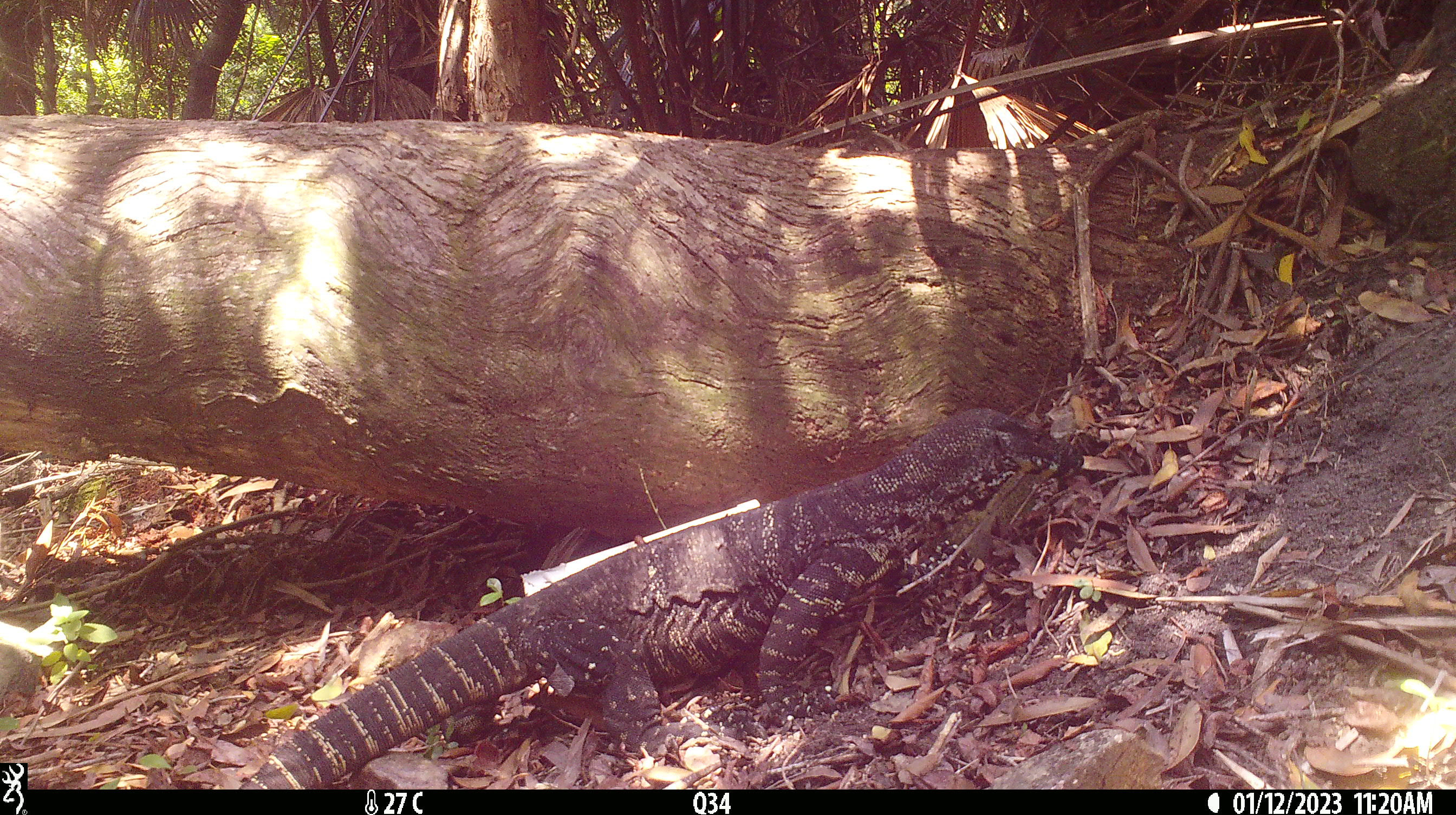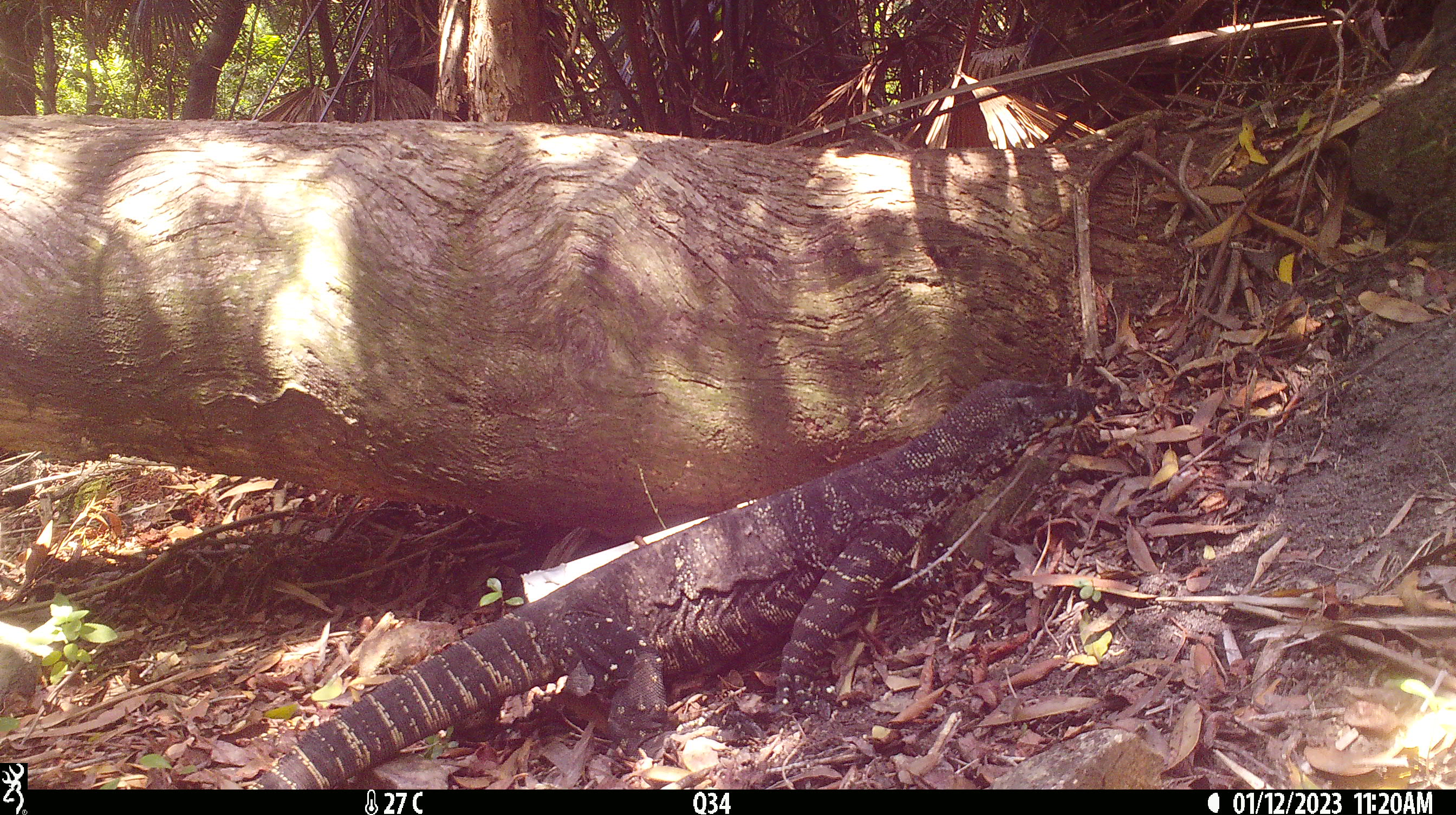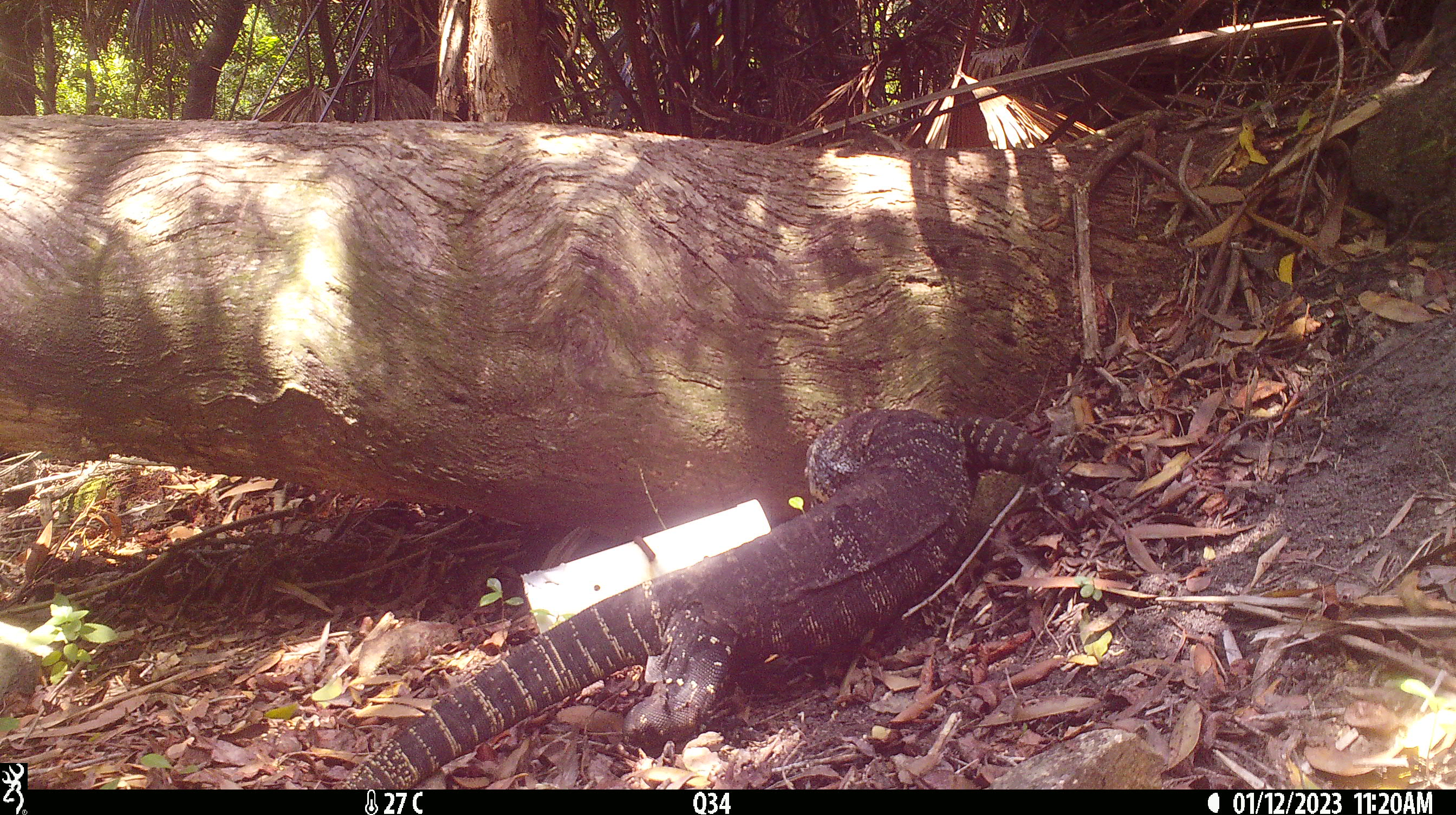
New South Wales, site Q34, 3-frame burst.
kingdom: Animalia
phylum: Chordata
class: Reptilia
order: Squamata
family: Varanidae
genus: Varanus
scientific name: Varanus varius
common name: lace monitor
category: goanna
Goanna (lace monitor) (Varanus varius).